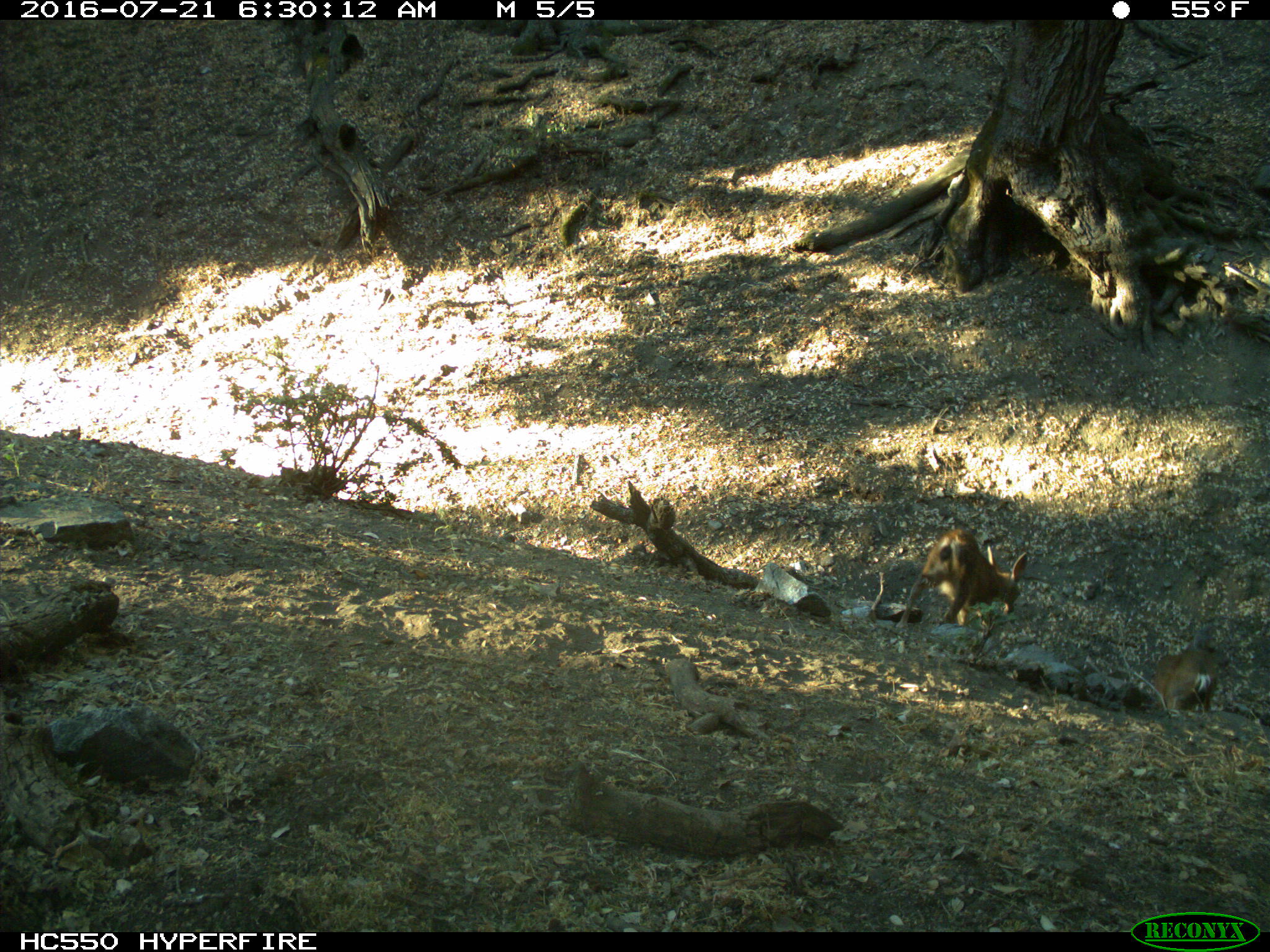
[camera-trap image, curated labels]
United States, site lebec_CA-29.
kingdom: Animalia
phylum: Chordata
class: Mammalia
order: Artiodactyla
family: Cervidae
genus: Odocoileus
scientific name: Odocoileus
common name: deer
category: unidentified deer